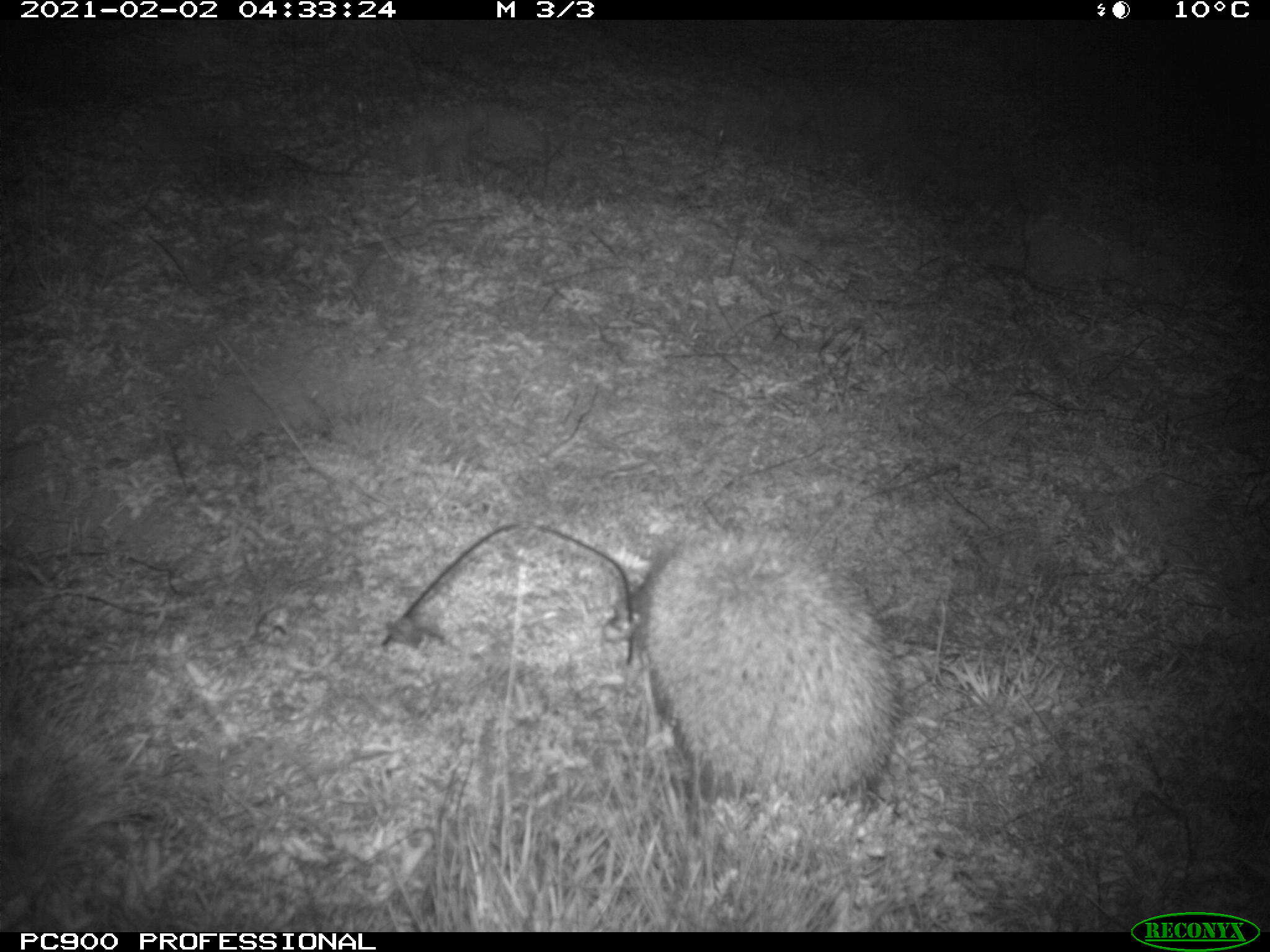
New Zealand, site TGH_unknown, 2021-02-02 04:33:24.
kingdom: Animalia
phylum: Chordata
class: Mammalia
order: Eulipotyphla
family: Erinaceidae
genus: Erinaceus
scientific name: Erinaceus europaeus europaeus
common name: european hedgehog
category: hedgehog